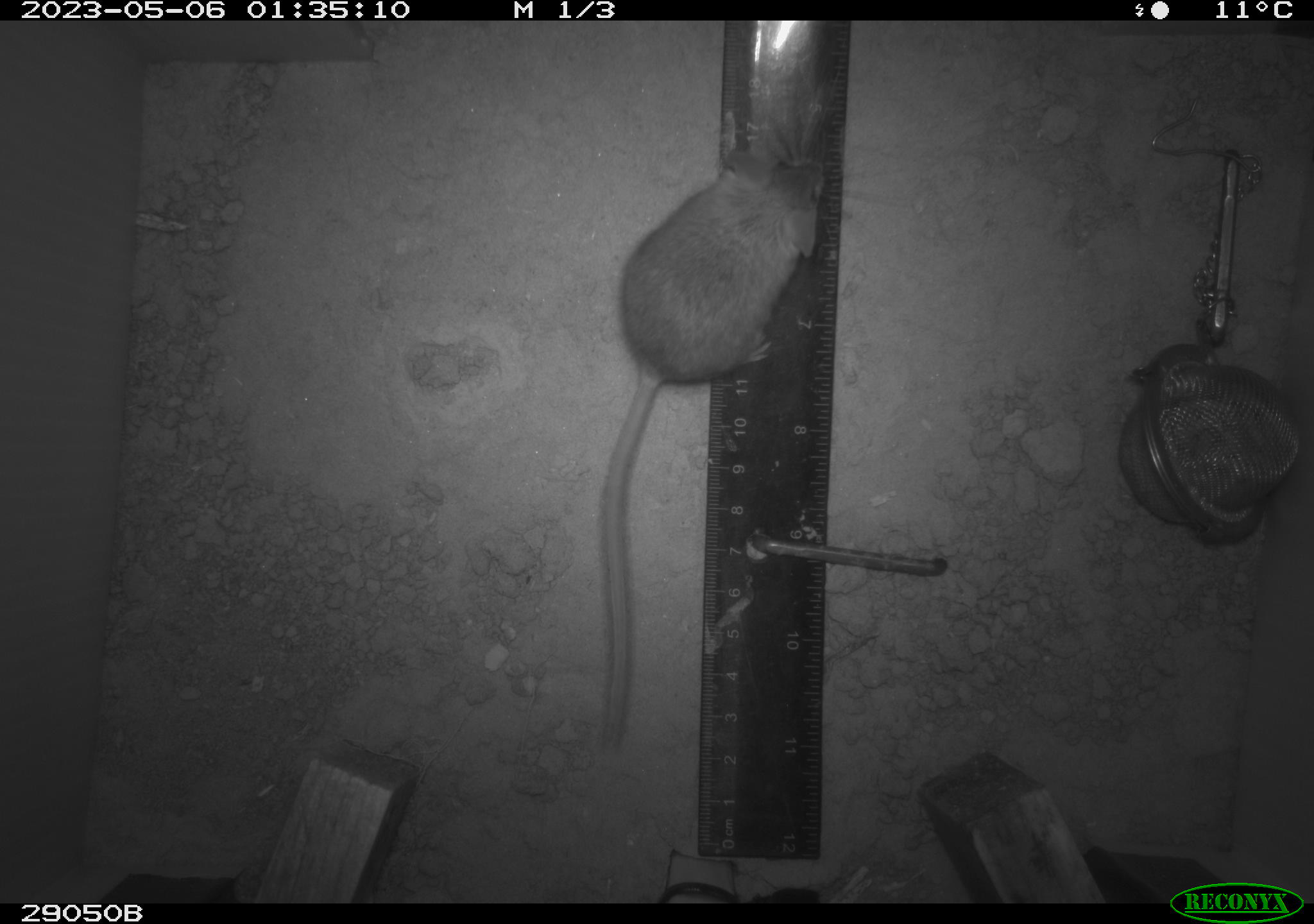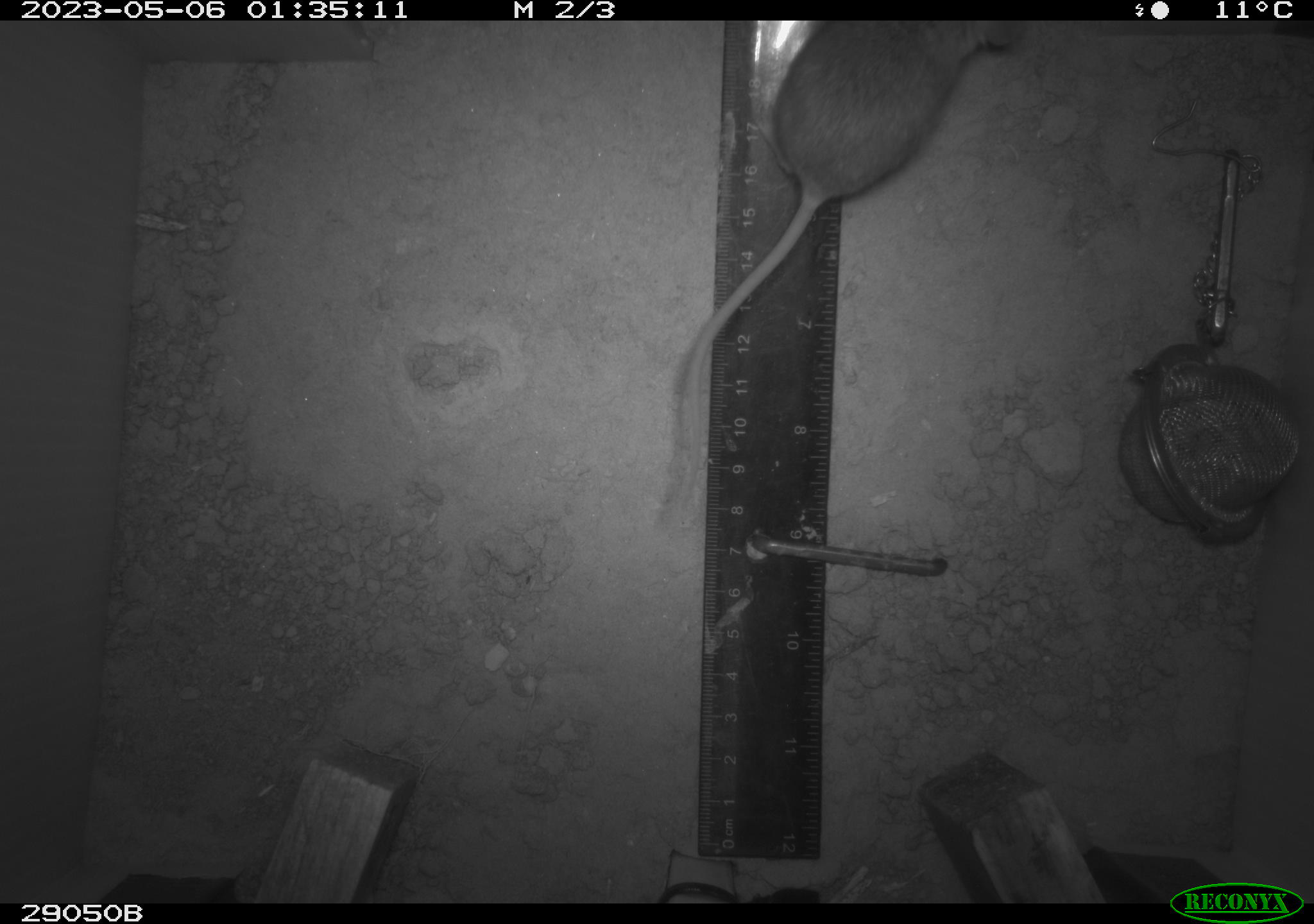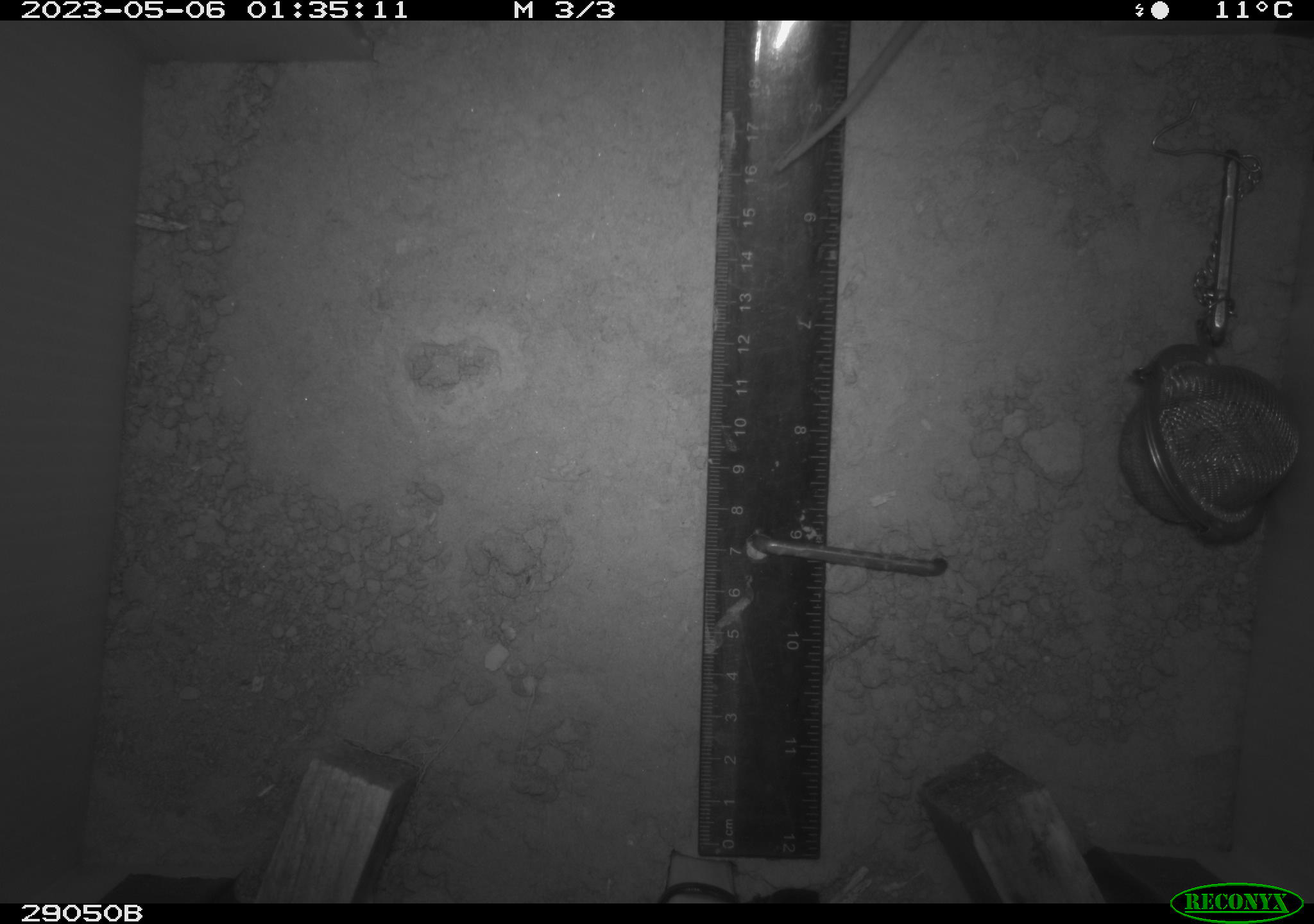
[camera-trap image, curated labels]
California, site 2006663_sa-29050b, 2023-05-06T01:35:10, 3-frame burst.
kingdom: Animalia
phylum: Chordata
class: Mammalia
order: Rodentia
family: Cricetidae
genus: Peromyscus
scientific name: Peromyscus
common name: deer mice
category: peromyscus species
Peromyscus species (deer mice) (Peromyscus).